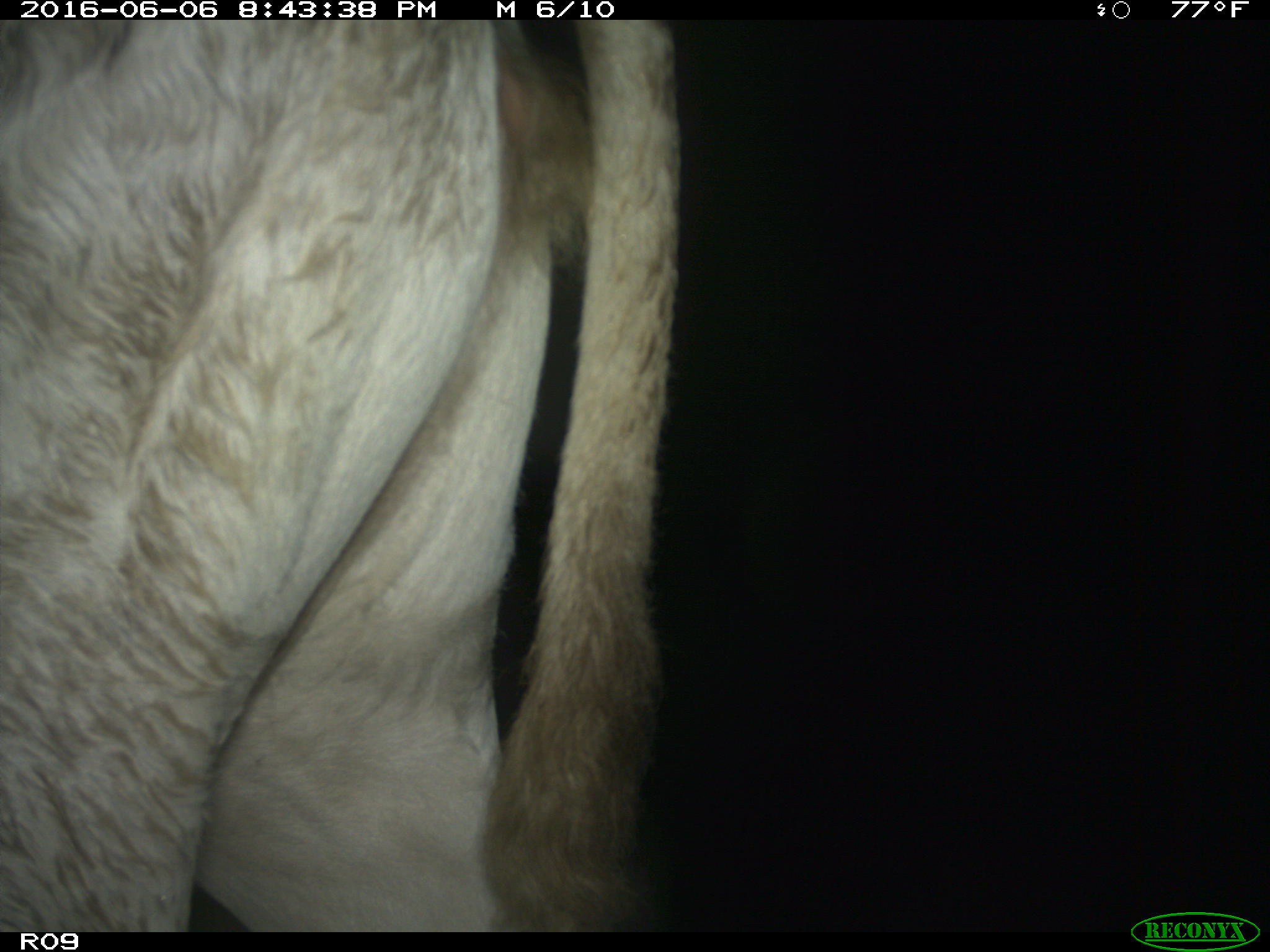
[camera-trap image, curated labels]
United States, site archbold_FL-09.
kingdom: Animalia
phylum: Chordata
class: Mammalia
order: Artiodactyla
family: Bovidae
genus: Bos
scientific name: Bos taurus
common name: domestic cow